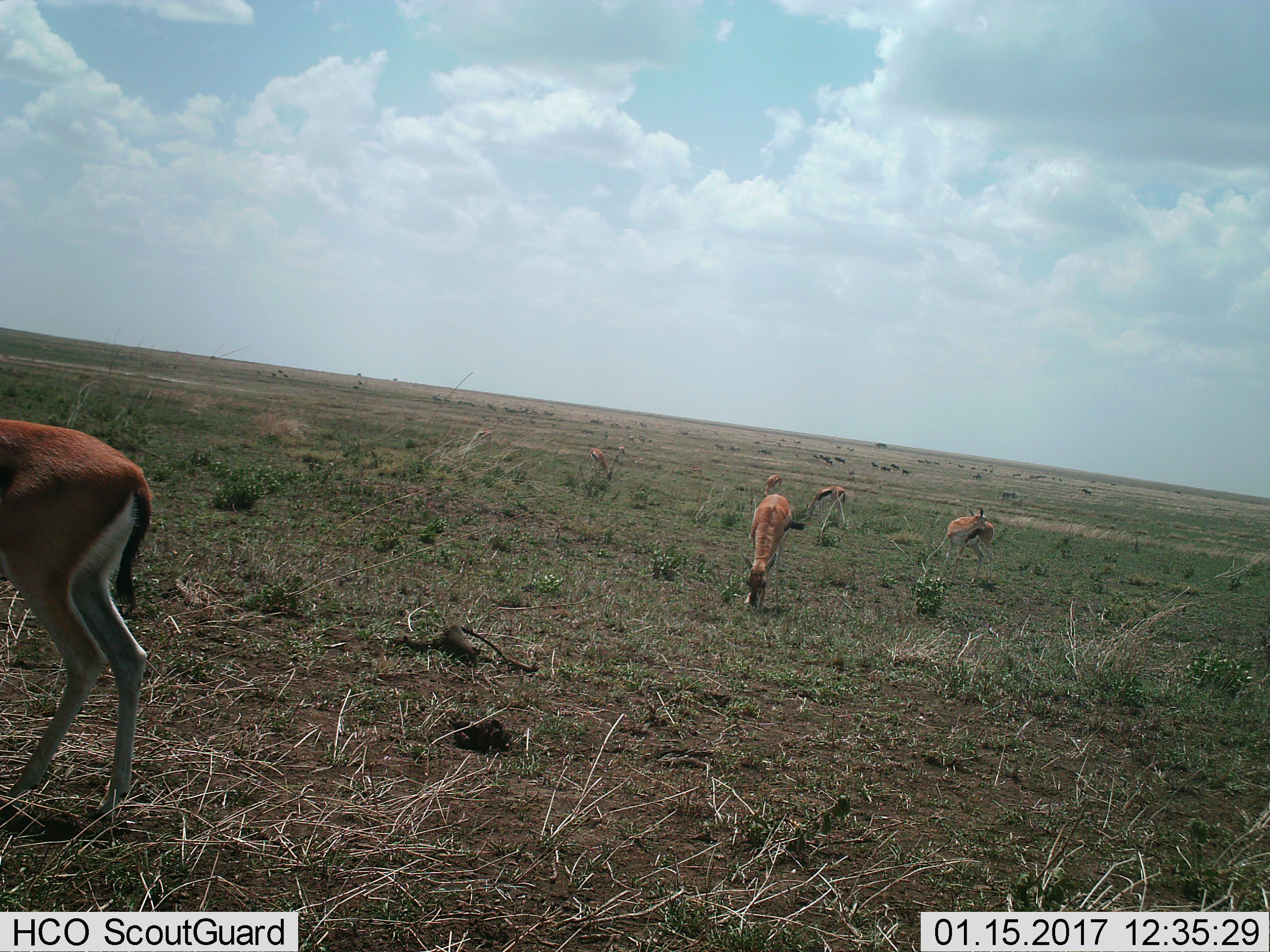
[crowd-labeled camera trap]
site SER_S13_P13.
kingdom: Animalia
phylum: Chordata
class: Mammalia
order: Artiodactyla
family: Bovidae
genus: Eudorcas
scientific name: Eudorcas thomsonii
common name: thomson's gazelle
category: gazellethomsons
Gazellethomsons (thomson's gazelle) (Eudorcas thomsonii), count 6. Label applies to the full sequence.